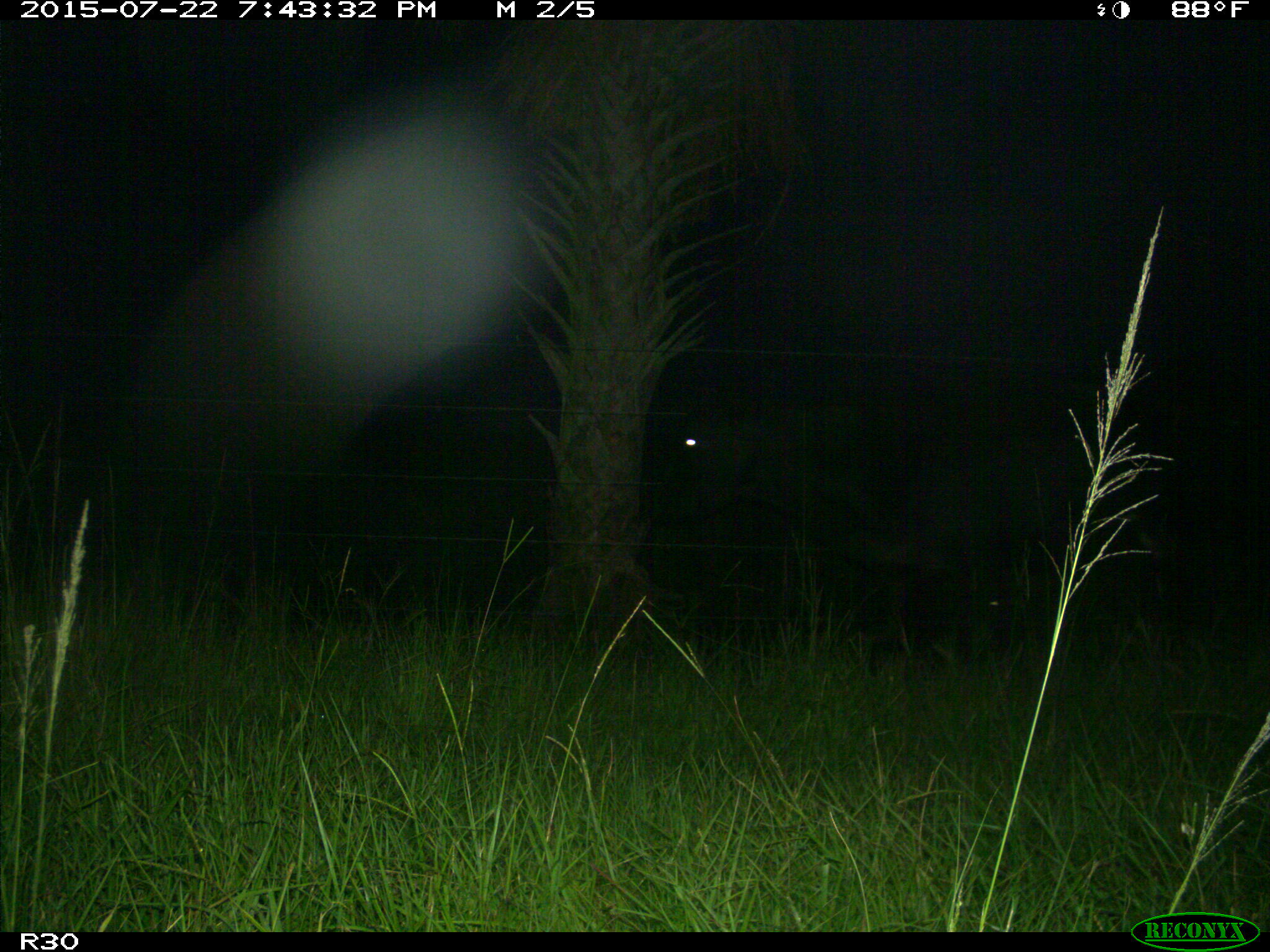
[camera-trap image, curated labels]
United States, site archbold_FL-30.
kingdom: Animalia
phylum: Chordata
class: Mammalia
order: Artiodactyla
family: Bovidae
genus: Bos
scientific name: Bos taurus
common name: domestic cow